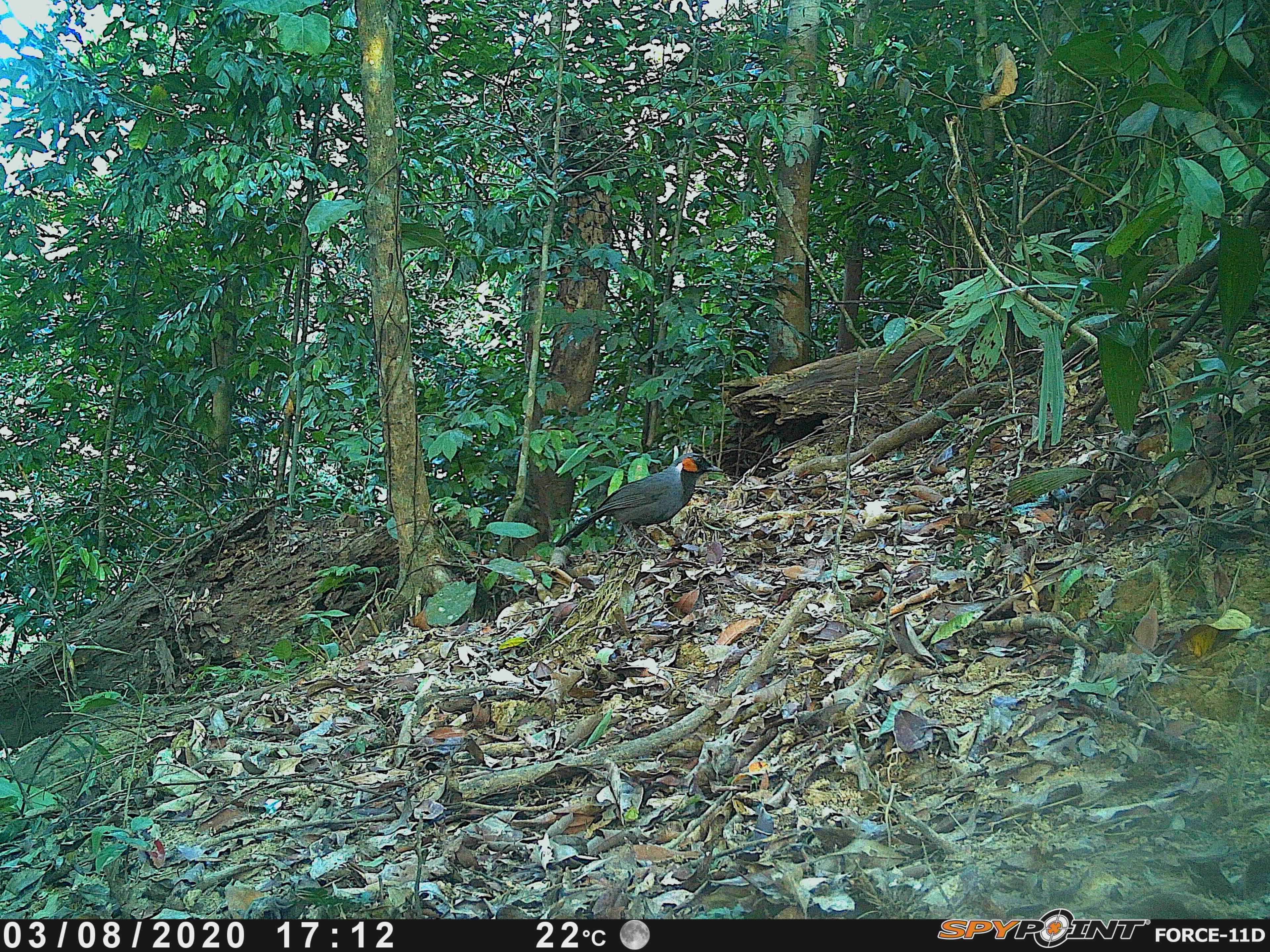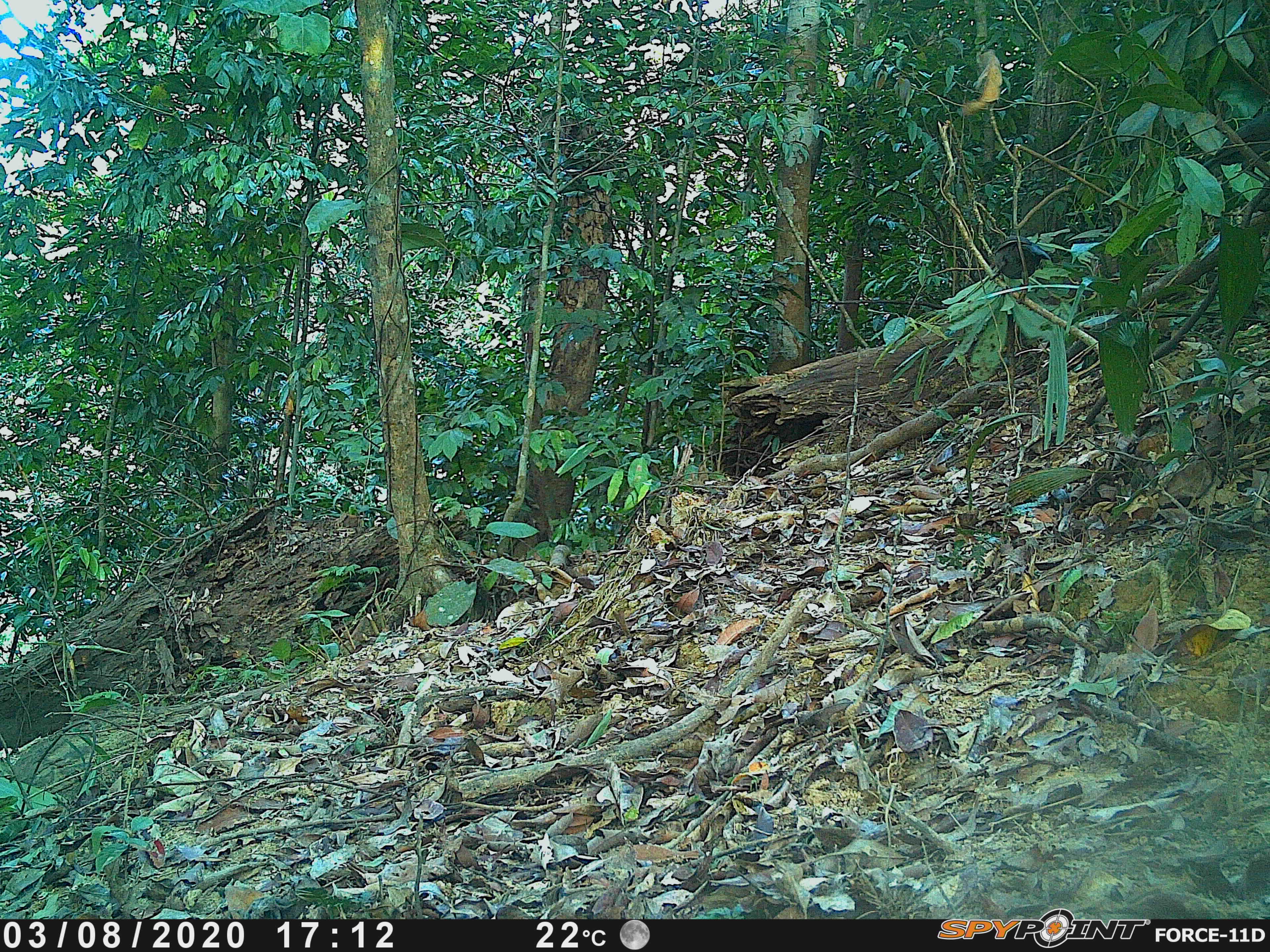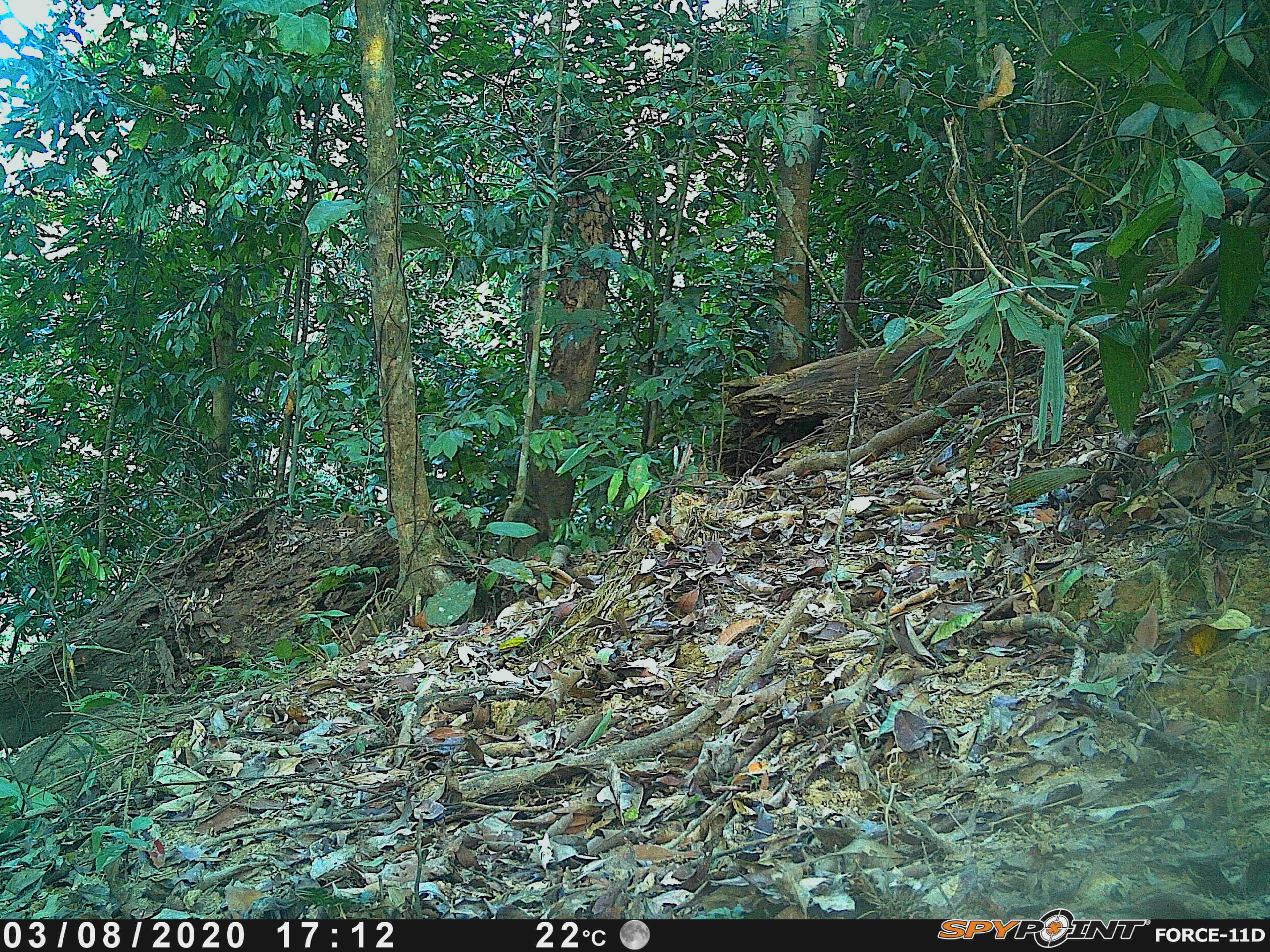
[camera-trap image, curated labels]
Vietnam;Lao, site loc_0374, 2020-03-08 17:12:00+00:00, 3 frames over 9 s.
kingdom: Animalia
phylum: Chordata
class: Aves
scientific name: Aves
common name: bird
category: unidentified bird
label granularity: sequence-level